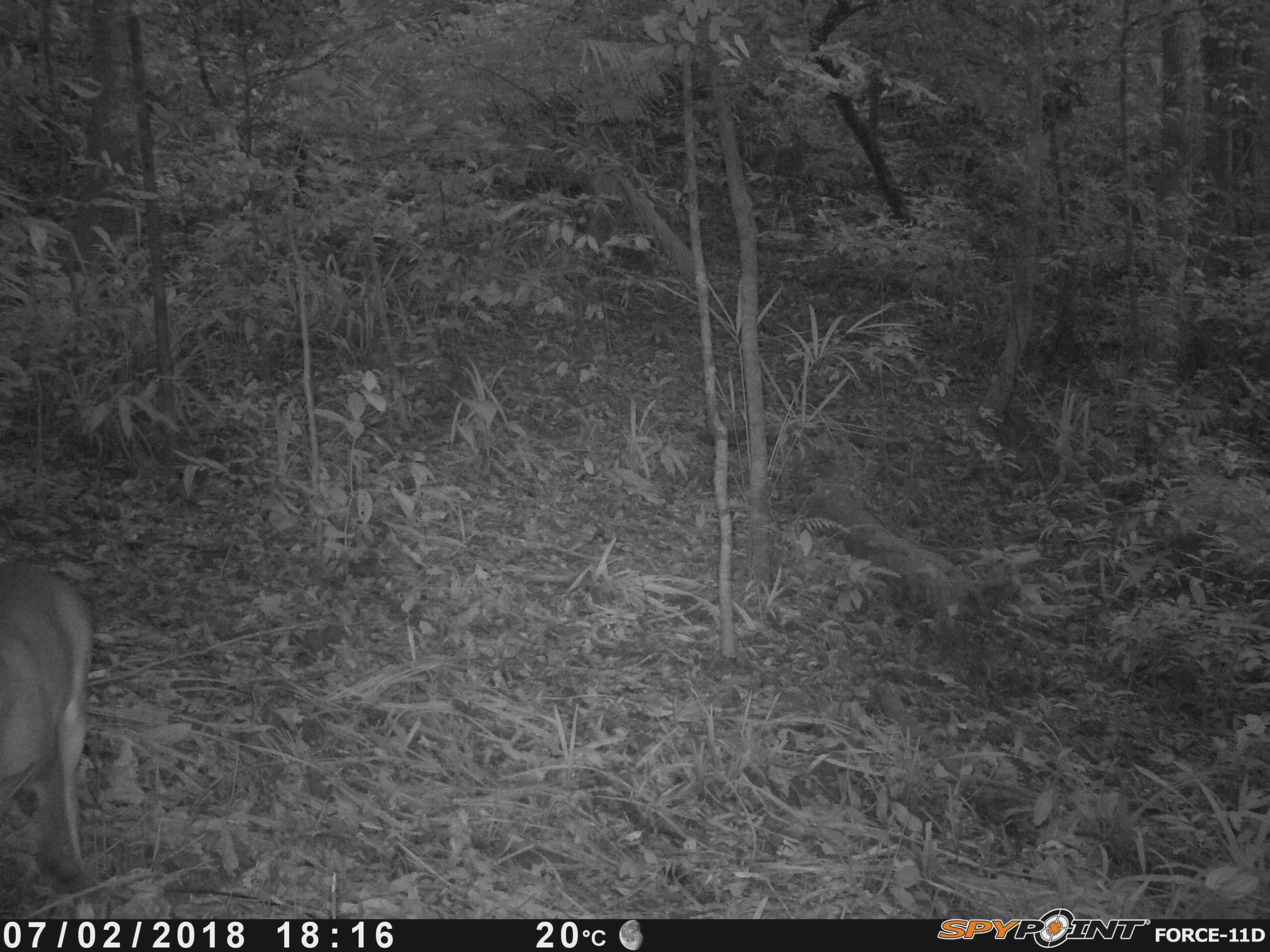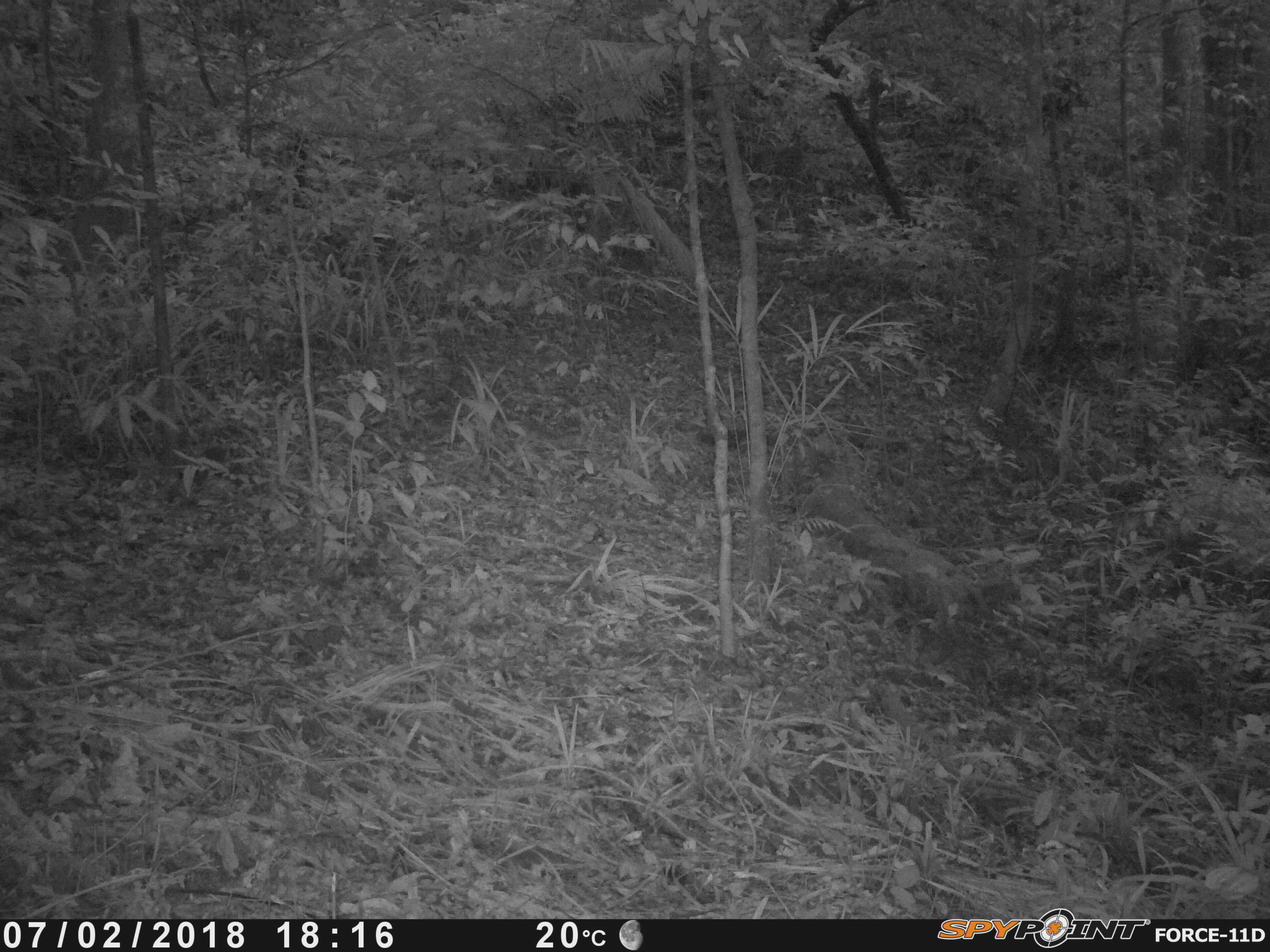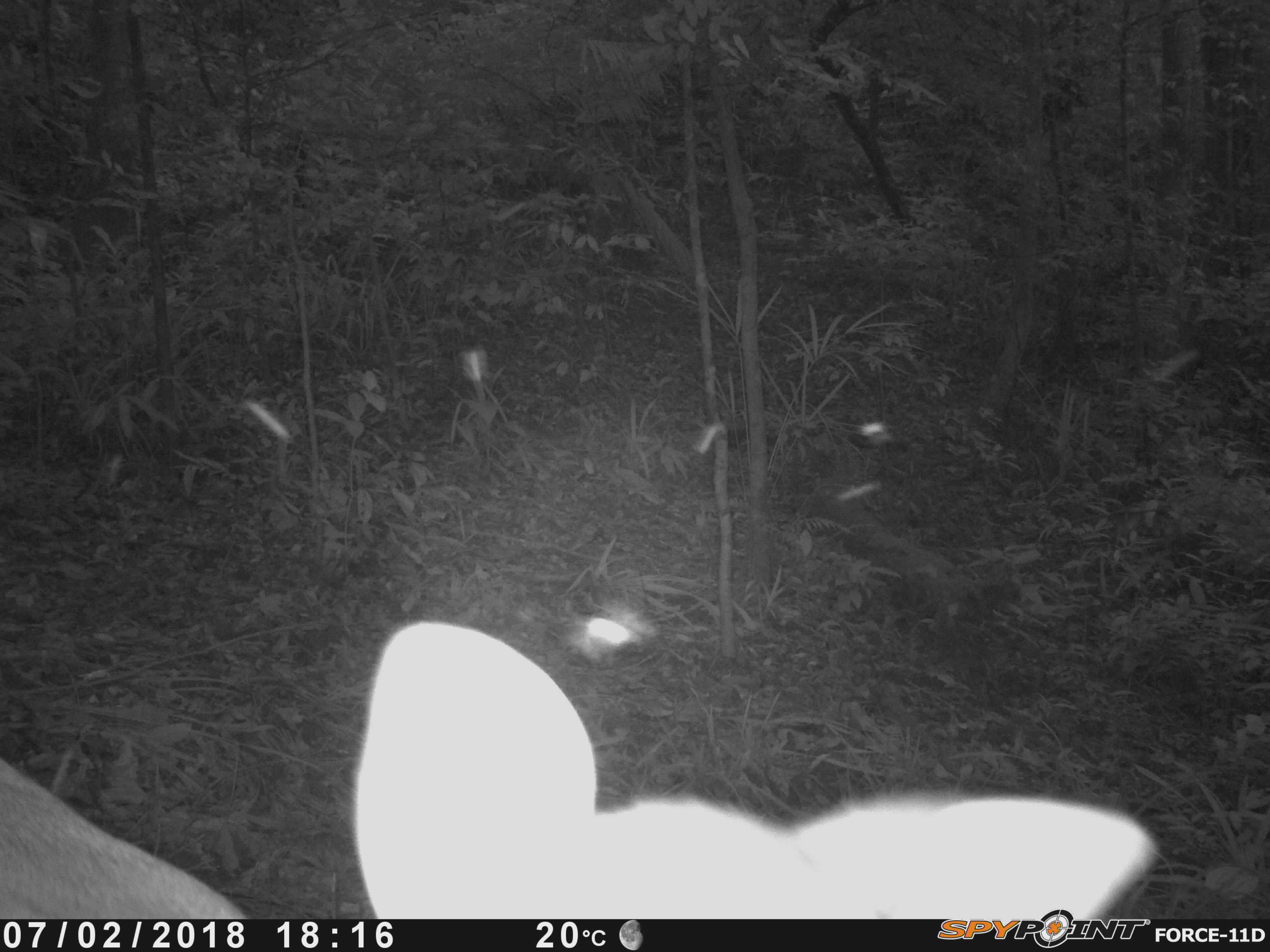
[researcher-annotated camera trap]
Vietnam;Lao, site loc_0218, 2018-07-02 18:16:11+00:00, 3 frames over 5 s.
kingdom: Animalia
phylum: Chordata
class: Mammalia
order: Artiodactyla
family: Cervidae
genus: Muntiacus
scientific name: Muntiacus vuquangensis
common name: large-antlered muntjac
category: large antlered muntjac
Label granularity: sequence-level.